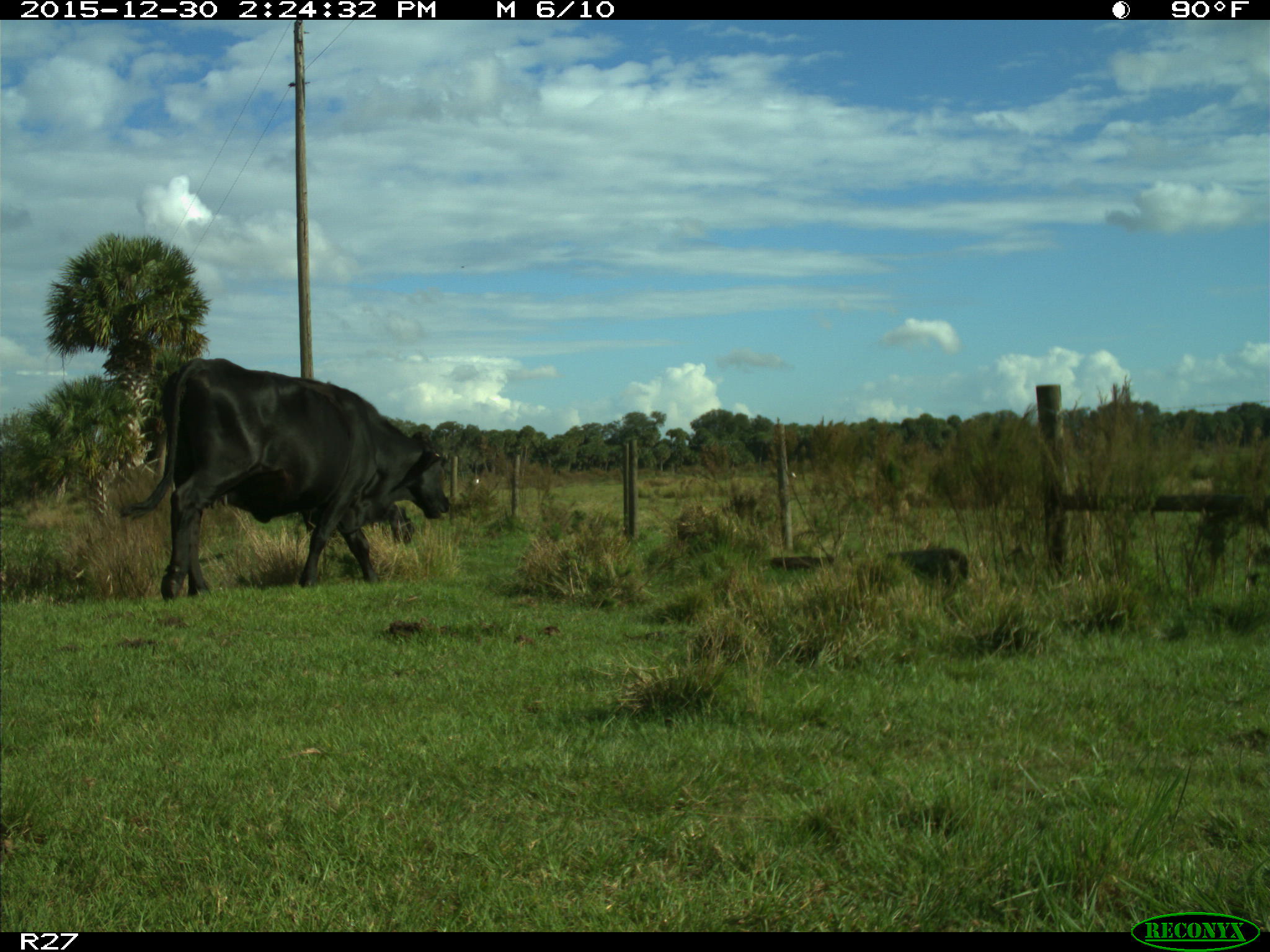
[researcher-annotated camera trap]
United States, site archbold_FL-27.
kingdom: Animalia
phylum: Chordata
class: Mammalia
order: Artiodactyla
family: Bovidae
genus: Bos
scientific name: Bos taurus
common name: domestic cow